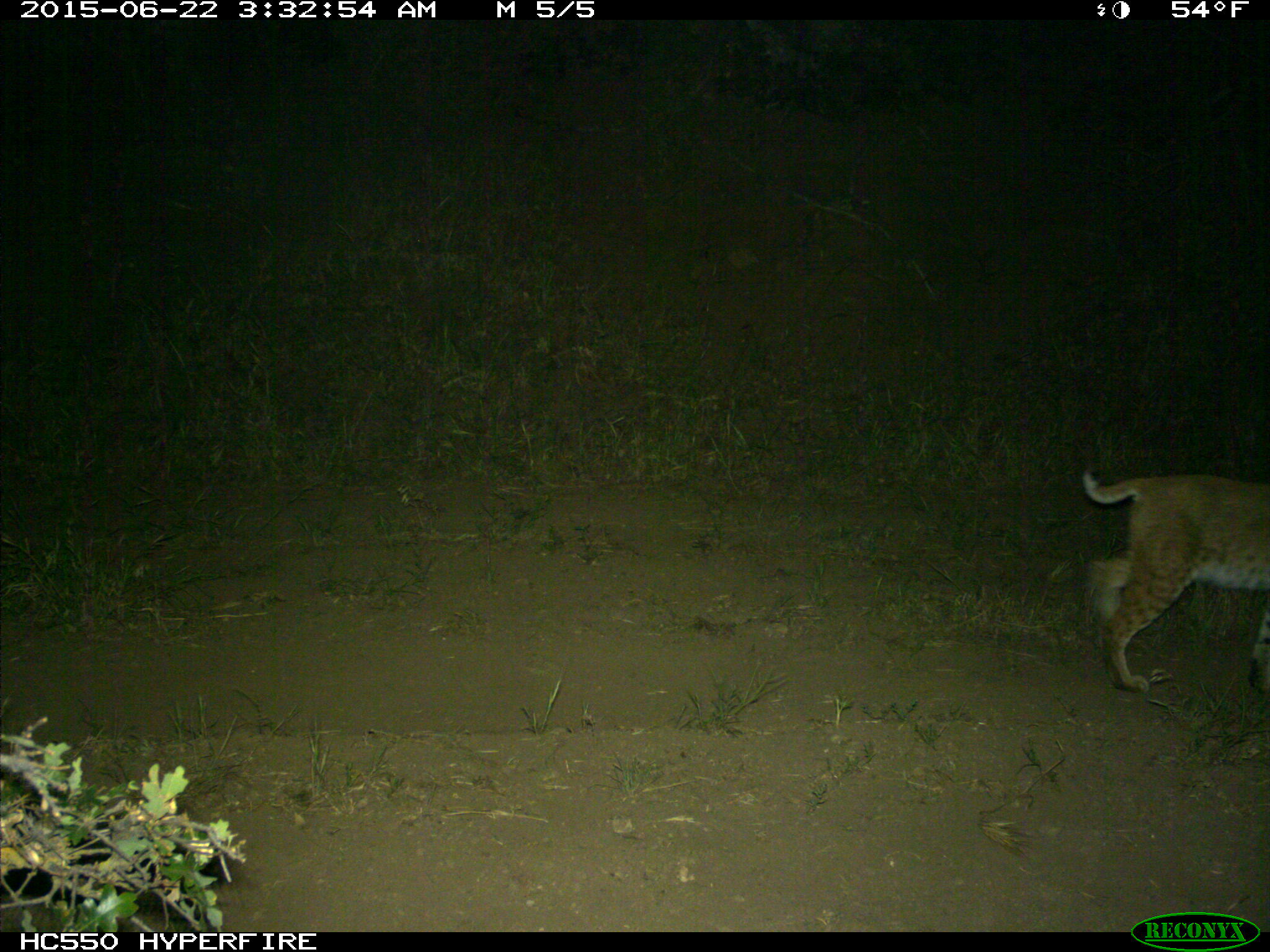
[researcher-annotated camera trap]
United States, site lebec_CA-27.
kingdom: Animalia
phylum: Chordata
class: Mammalia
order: Carnivora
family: Felidae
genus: Lynx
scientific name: Lynx rufus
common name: bobcat